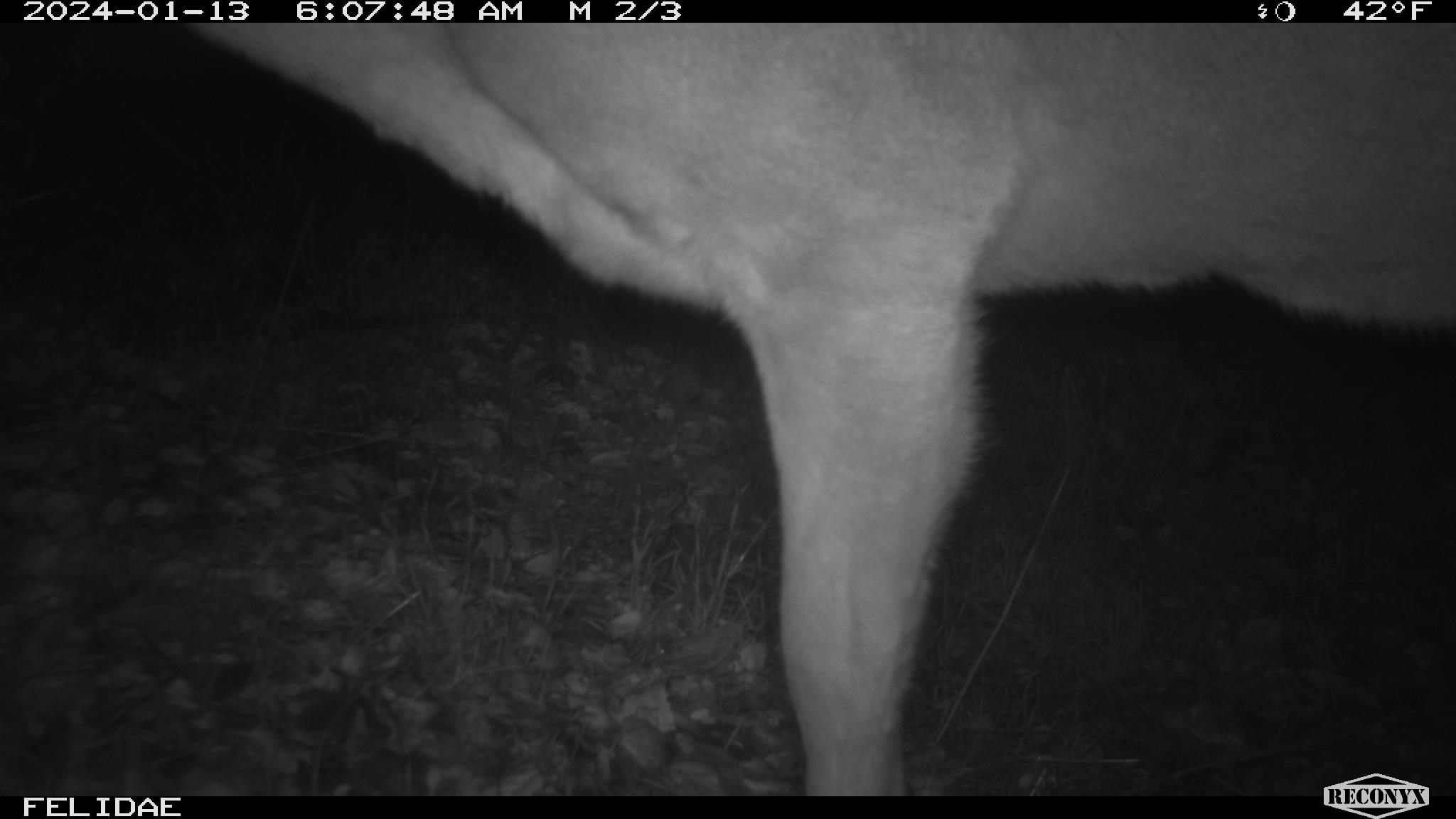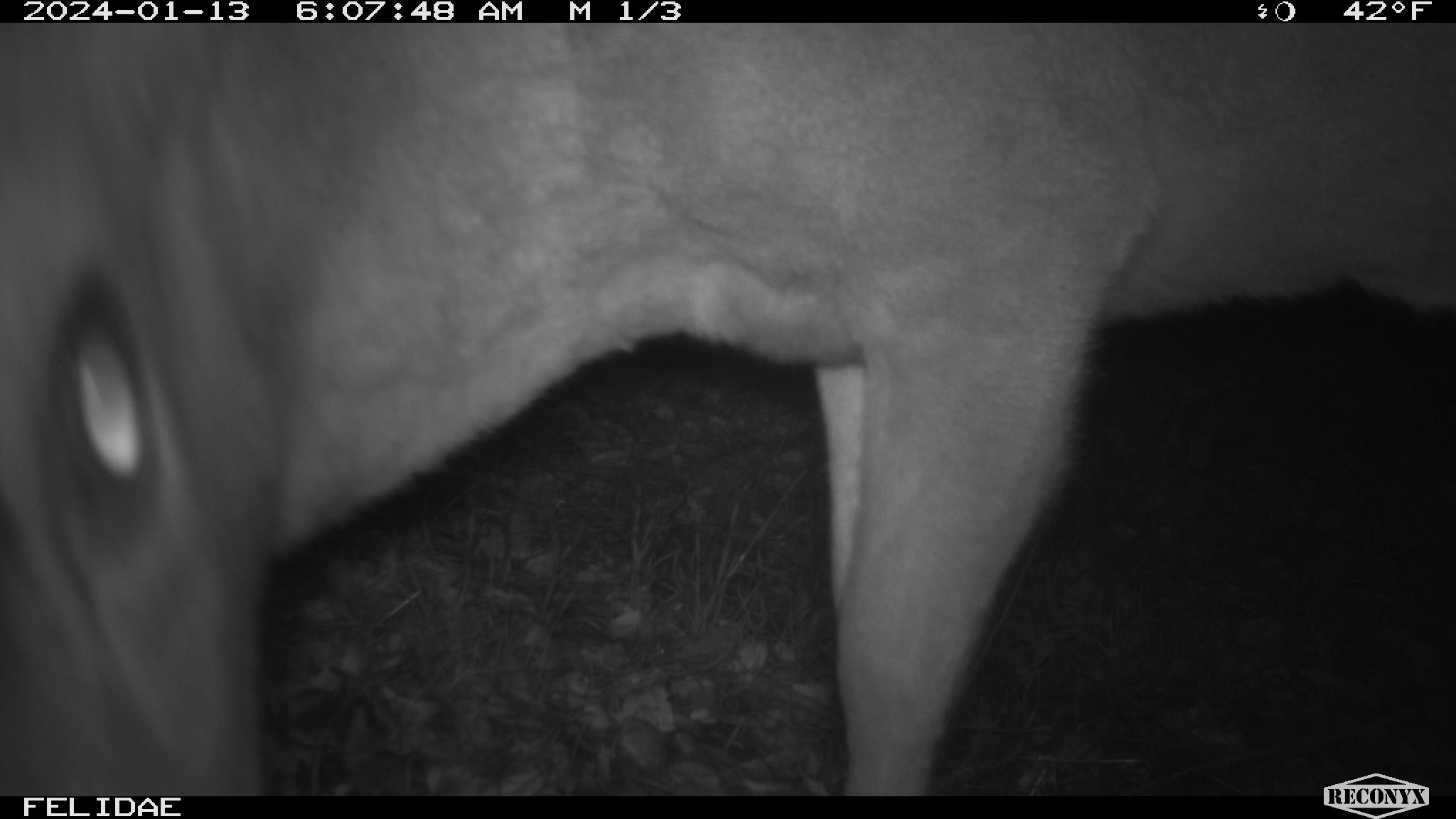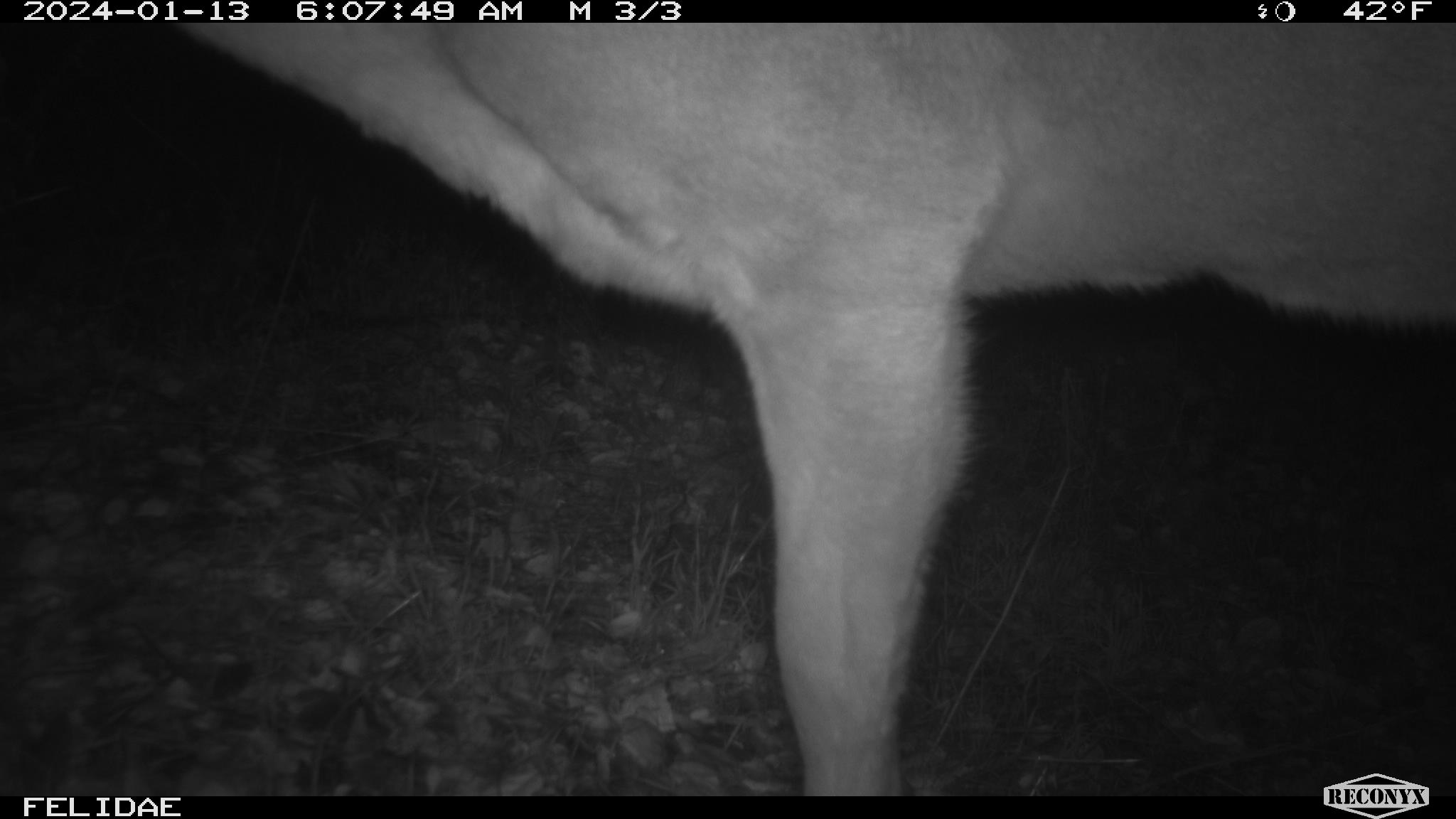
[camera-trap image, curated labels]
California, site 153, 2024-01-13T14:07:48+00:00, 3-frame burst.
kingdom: Animalia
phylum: Chordata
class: Mammalia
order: Artiodactyla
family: Cervidae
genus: Odocoileus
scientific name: Odocoileus hemionus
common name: mule deer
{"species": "mule deer (Odocoileus hemionus)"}